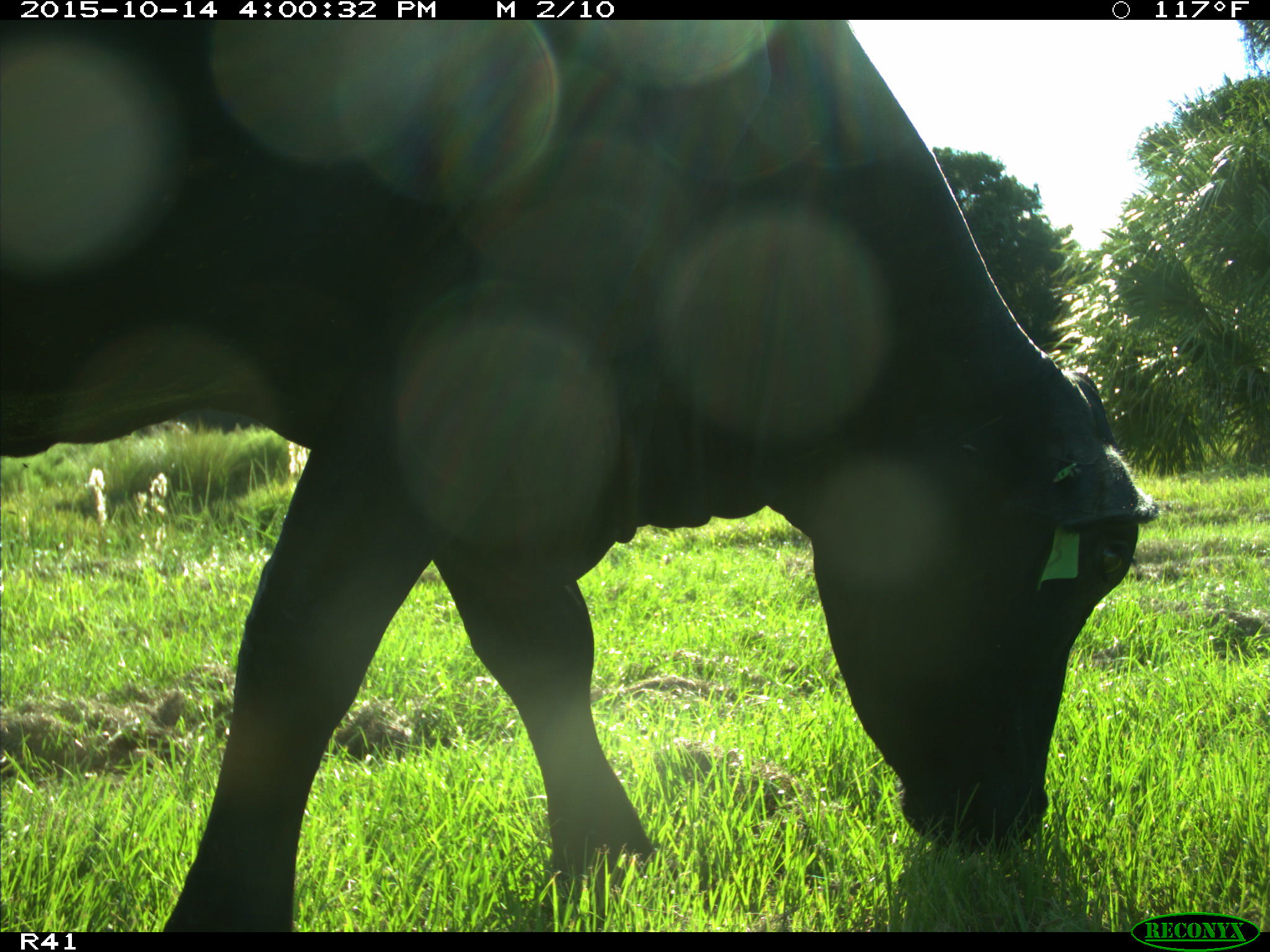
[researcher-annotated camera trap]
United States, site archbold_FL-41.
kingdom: Animalia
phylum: Chordata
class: Mammalia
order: Artiodactyla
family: Bovidae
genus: Bos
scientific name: Bos taurus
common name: domestic cow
Bos taurus (domestic cow).